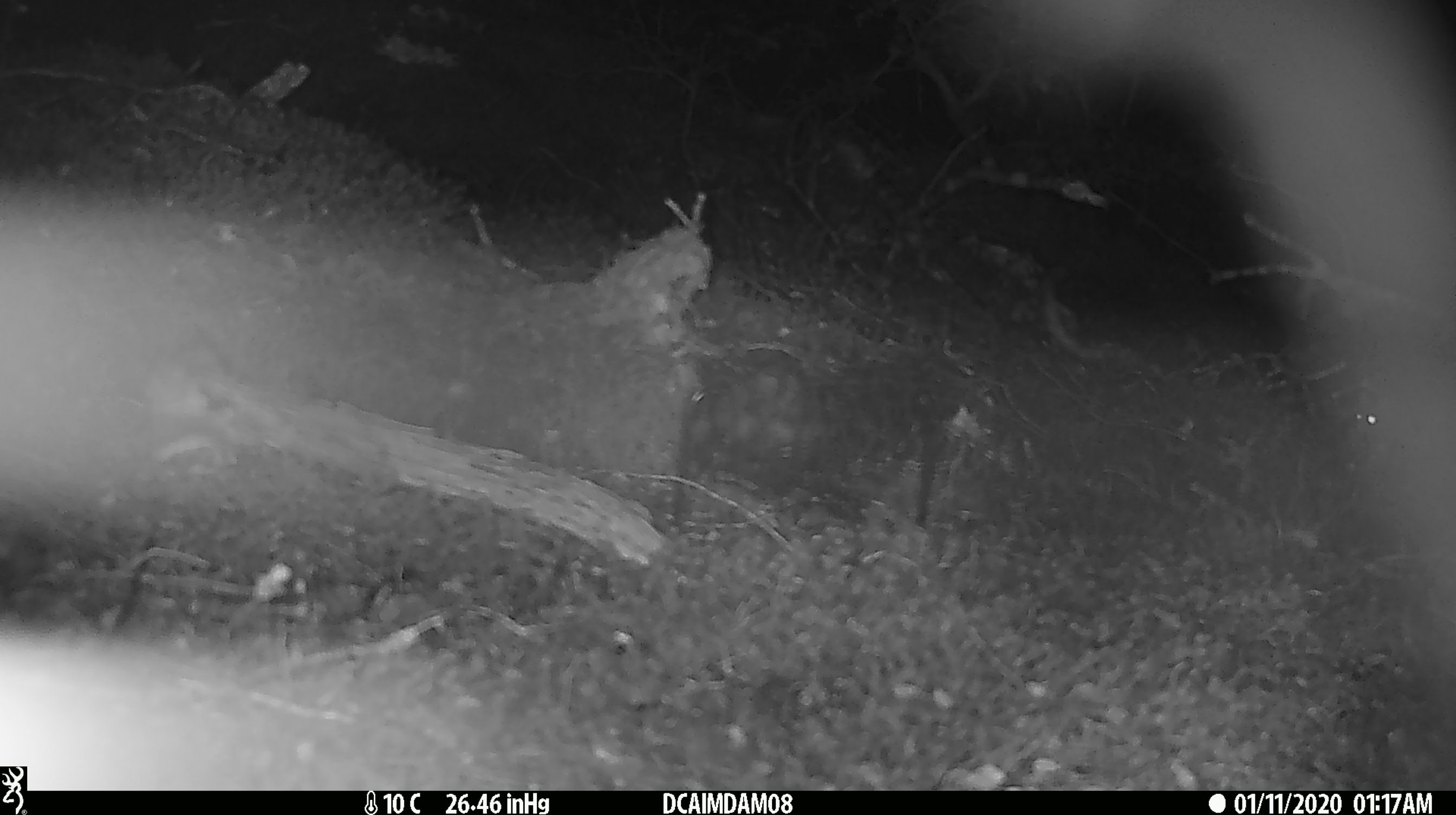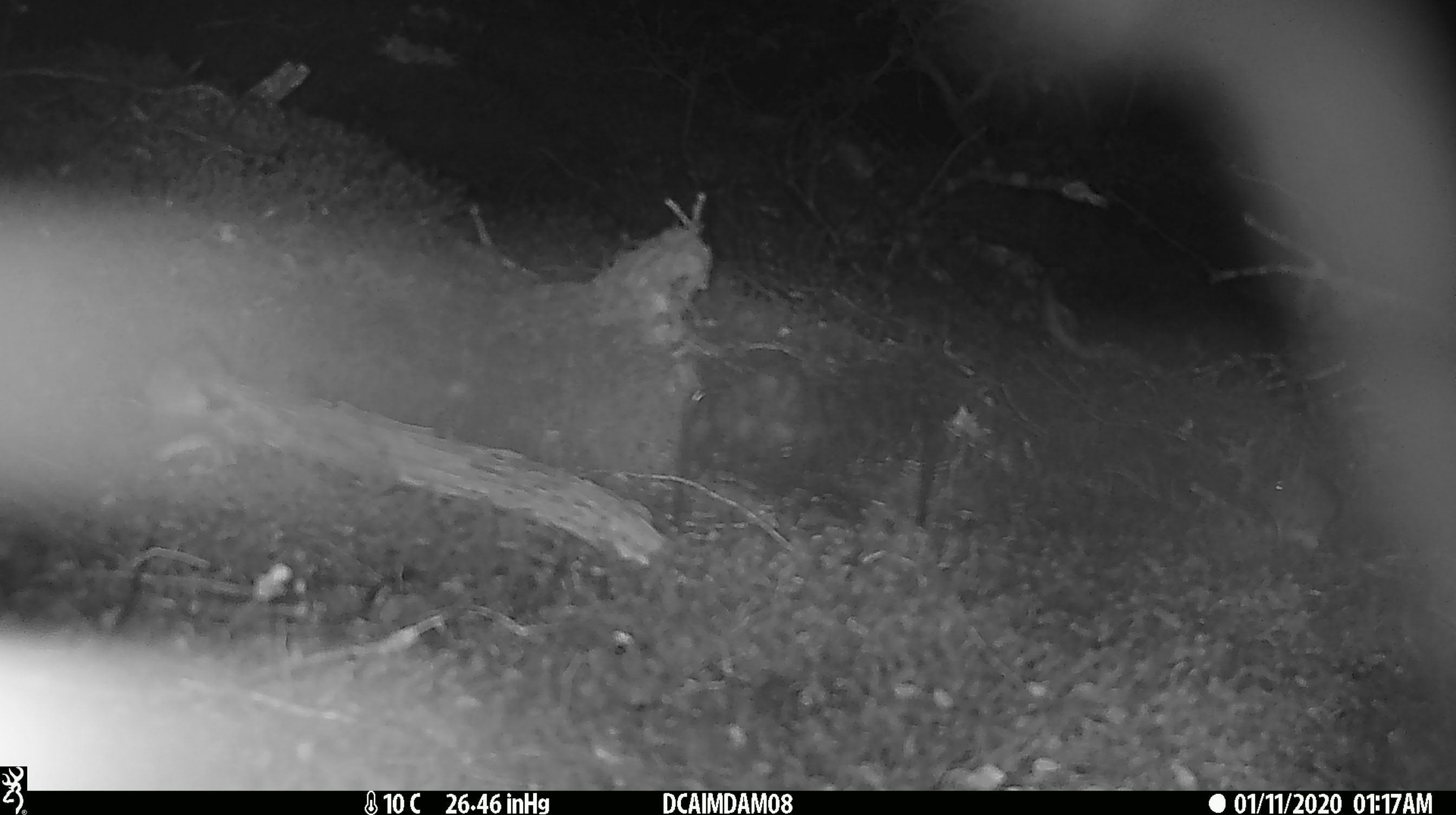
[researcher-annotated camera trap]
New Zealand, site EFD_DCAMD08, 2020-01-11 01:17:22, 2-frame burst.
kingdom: Animalia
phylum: Chordata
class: Mammalia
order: Rodentia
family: Muridae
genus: Mus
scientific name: Mus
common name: mouse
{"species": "mouse (Mus)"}